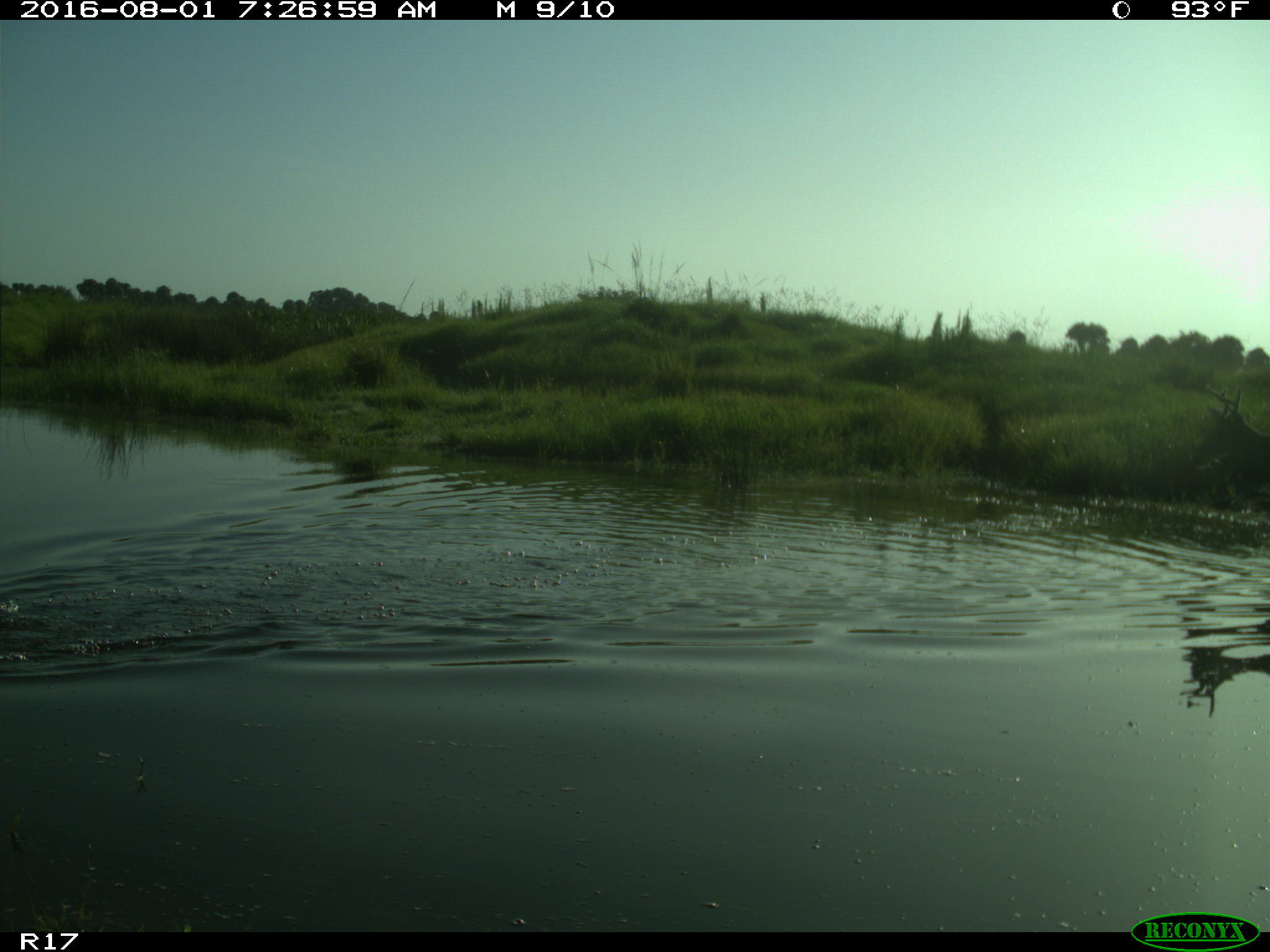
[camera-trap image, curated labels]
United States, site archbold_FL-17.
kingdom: Animalia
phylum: Chordata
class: Mammalia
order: Artiodactyla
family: Cervidae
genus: Odocoileus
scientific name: Odocoileus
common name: deer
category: unidentified deer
Unidentified deer (deer) (Odocoileus).